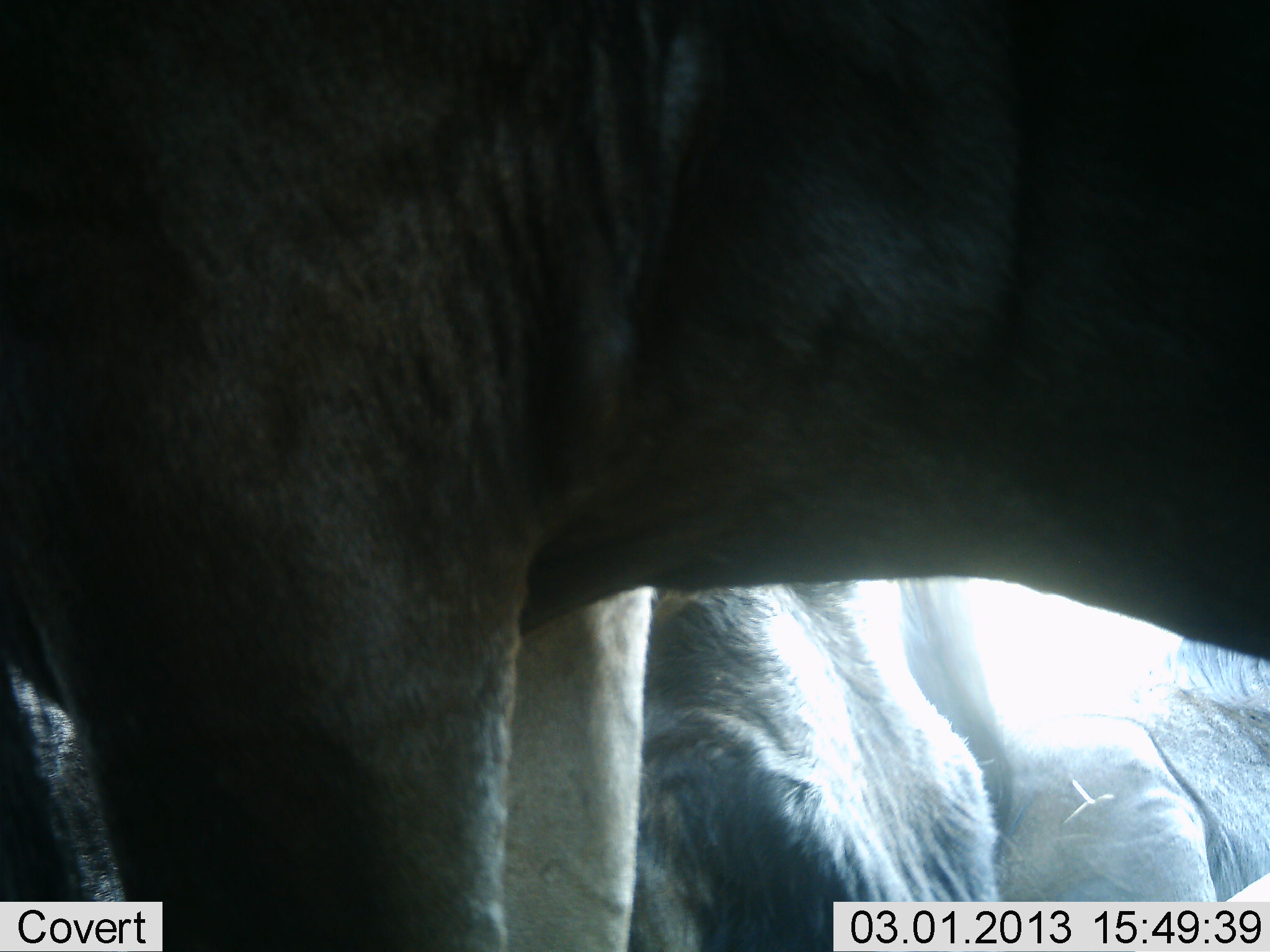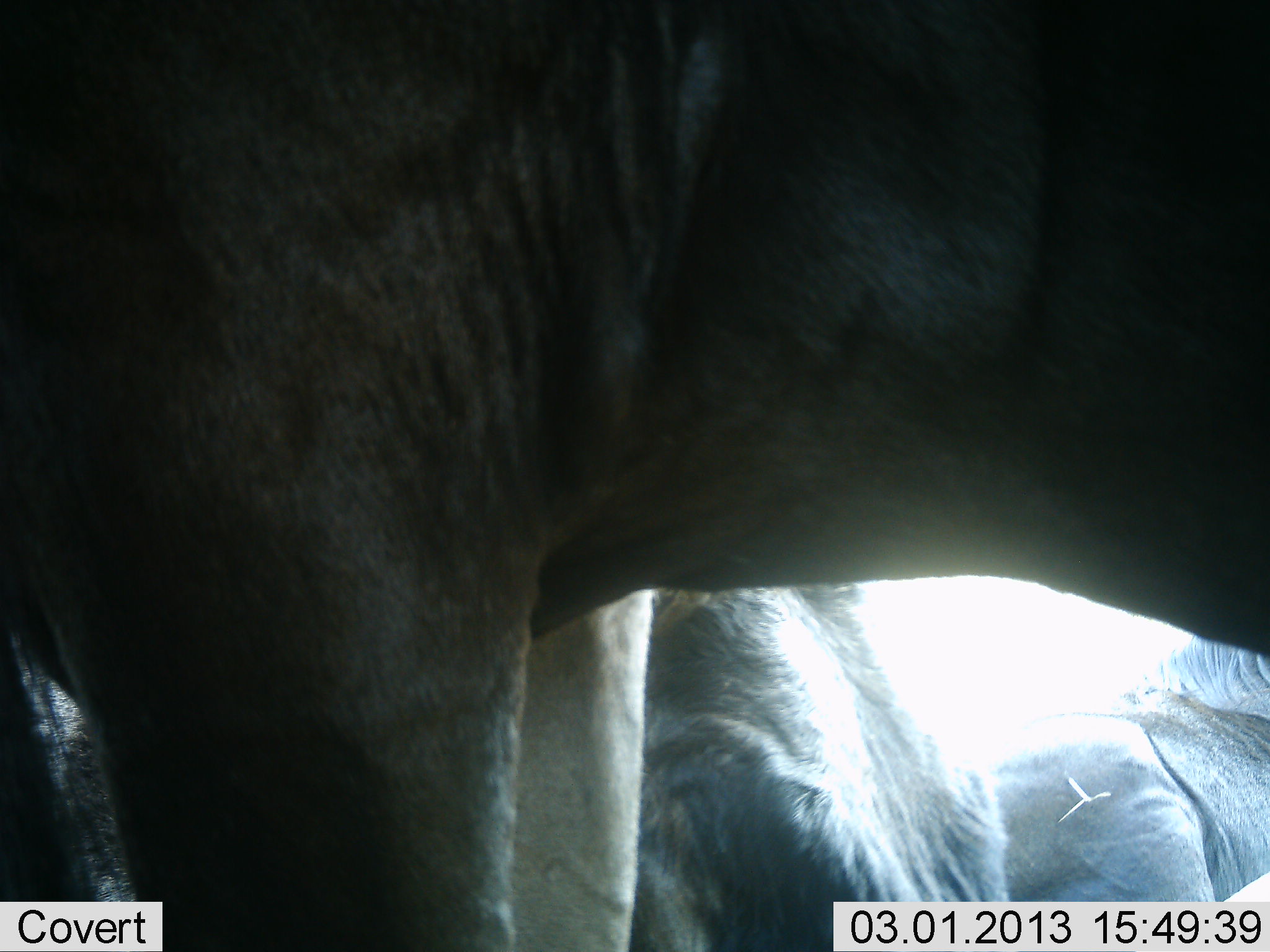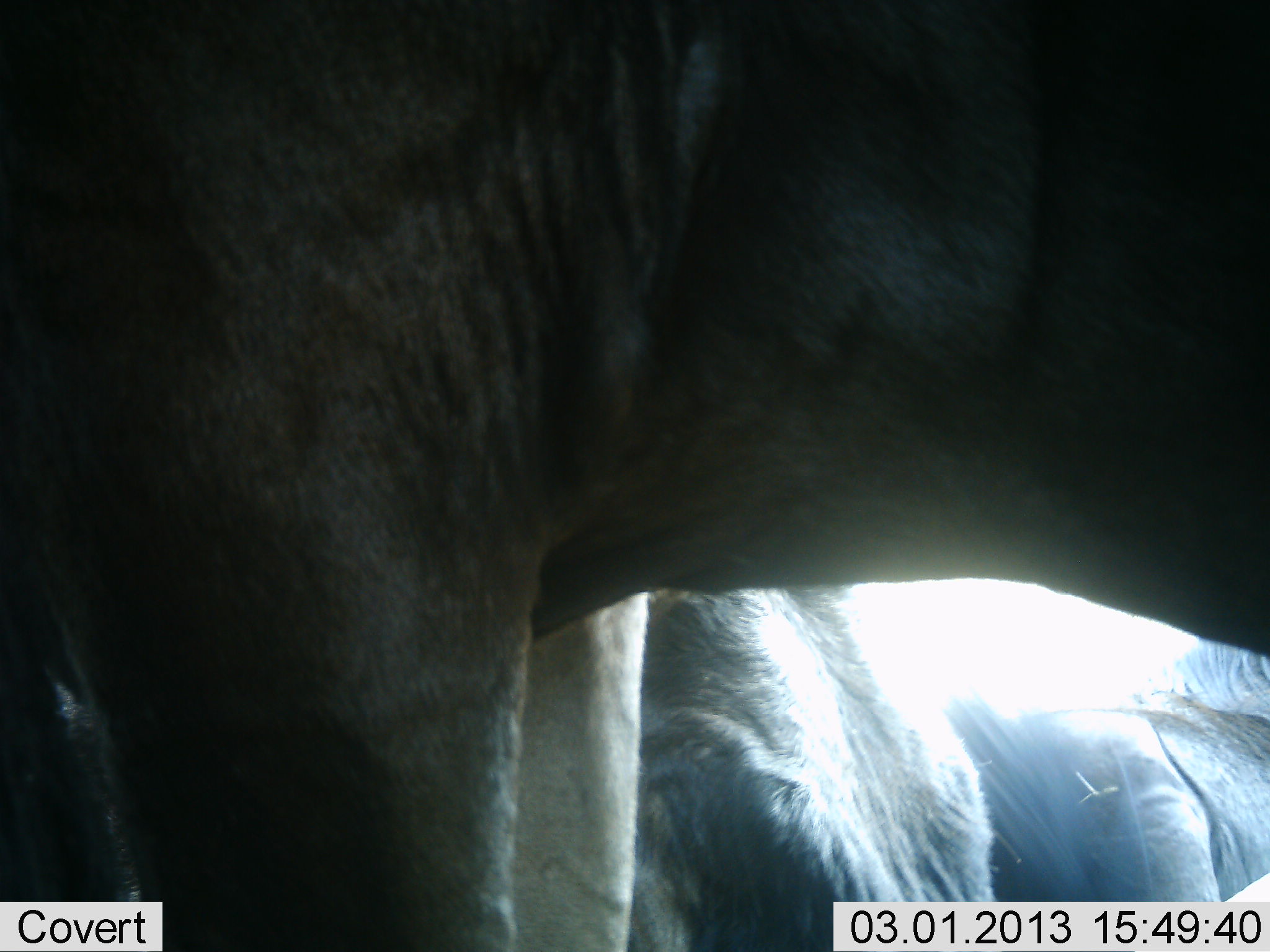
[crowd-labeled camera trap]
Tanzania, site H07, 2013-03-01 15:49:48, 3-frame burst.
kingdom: Animalia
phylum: Chordata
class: Mammalia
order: Artiodactyla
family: Bovidae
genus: Connochaetes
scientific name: Connochaetes taurinus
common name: blue wildebeest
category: wildebeest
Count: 3.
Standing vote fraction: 94%.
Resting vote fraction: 35%.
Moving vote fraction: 6%.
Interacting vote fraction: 0%.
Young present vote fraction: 0%.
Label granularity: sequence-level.